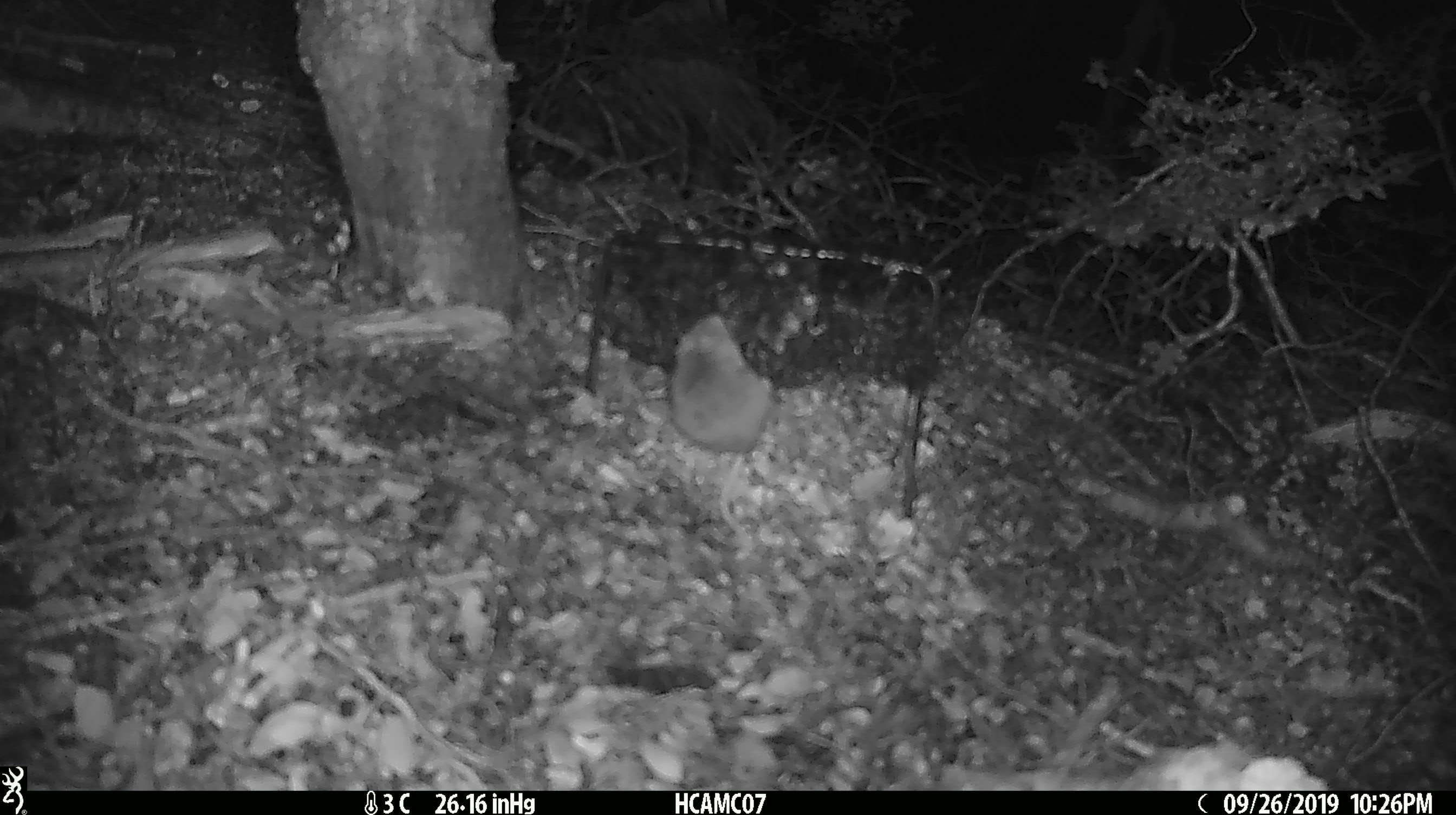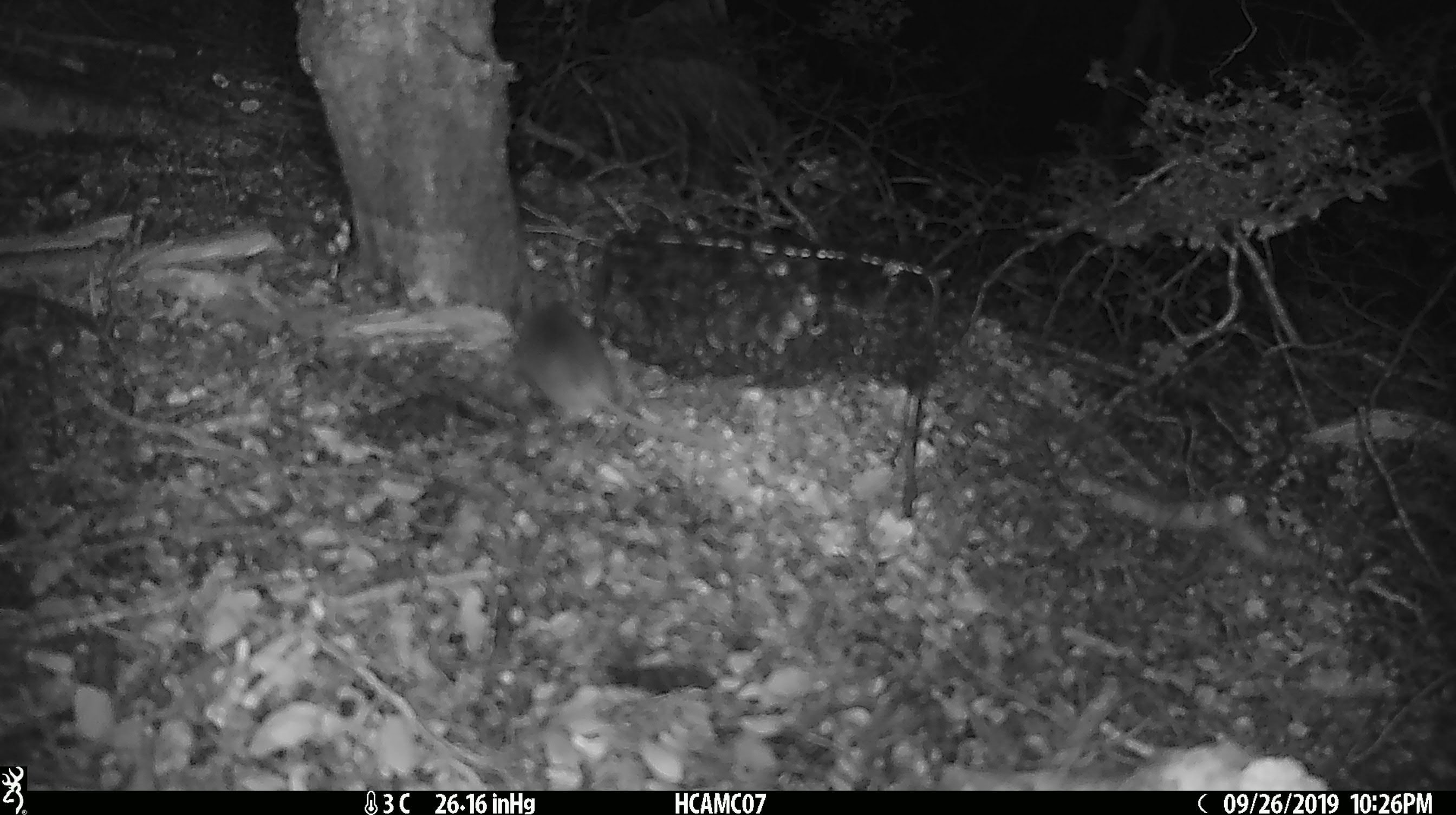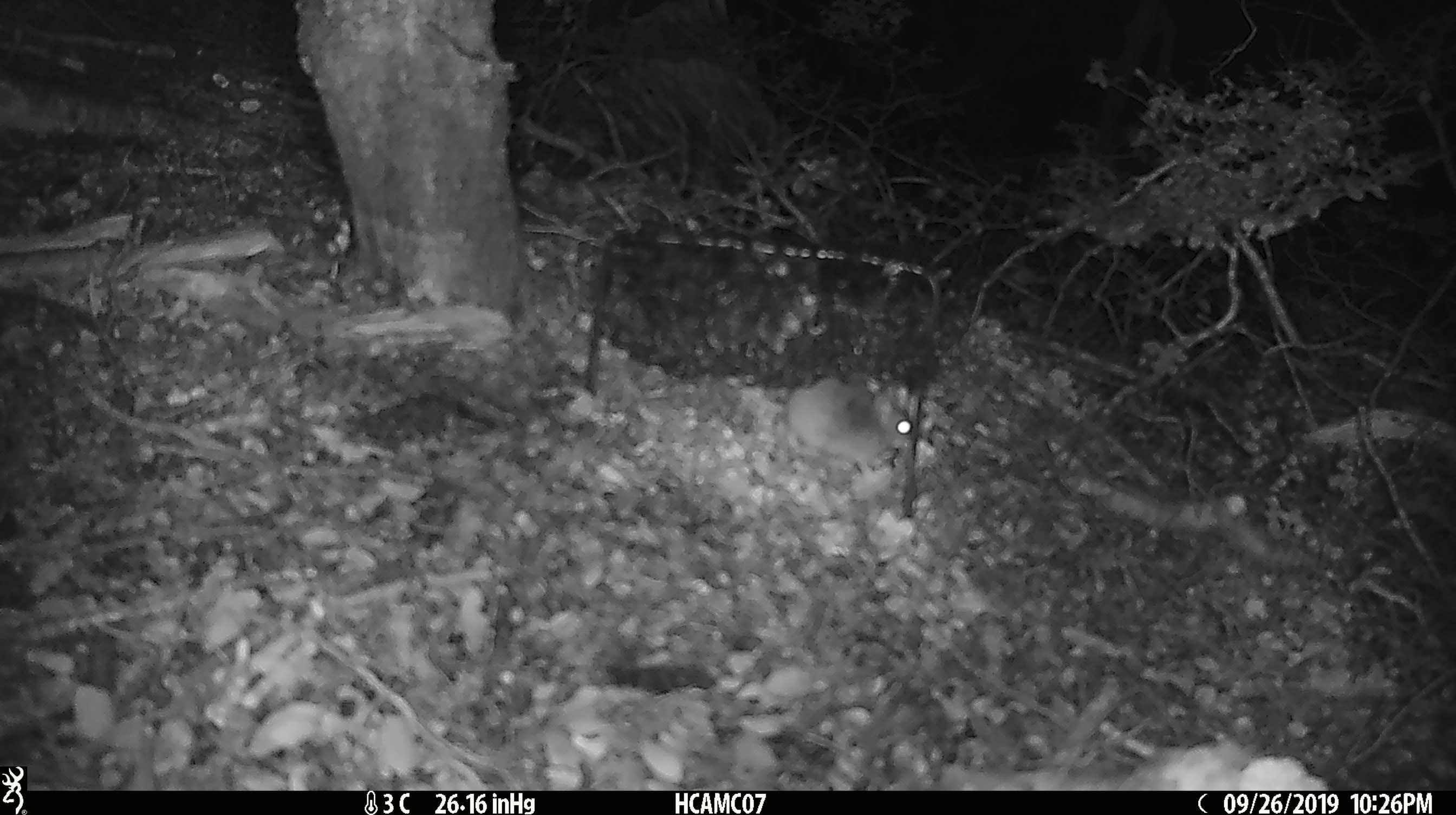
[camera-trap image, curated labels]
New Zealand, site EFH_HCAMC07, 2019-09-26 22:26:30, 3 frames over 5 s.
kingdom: Animalia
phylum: Chordata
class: Mammalia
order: Rodentia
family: Muridae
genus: Mus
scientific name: Mus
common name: mouse